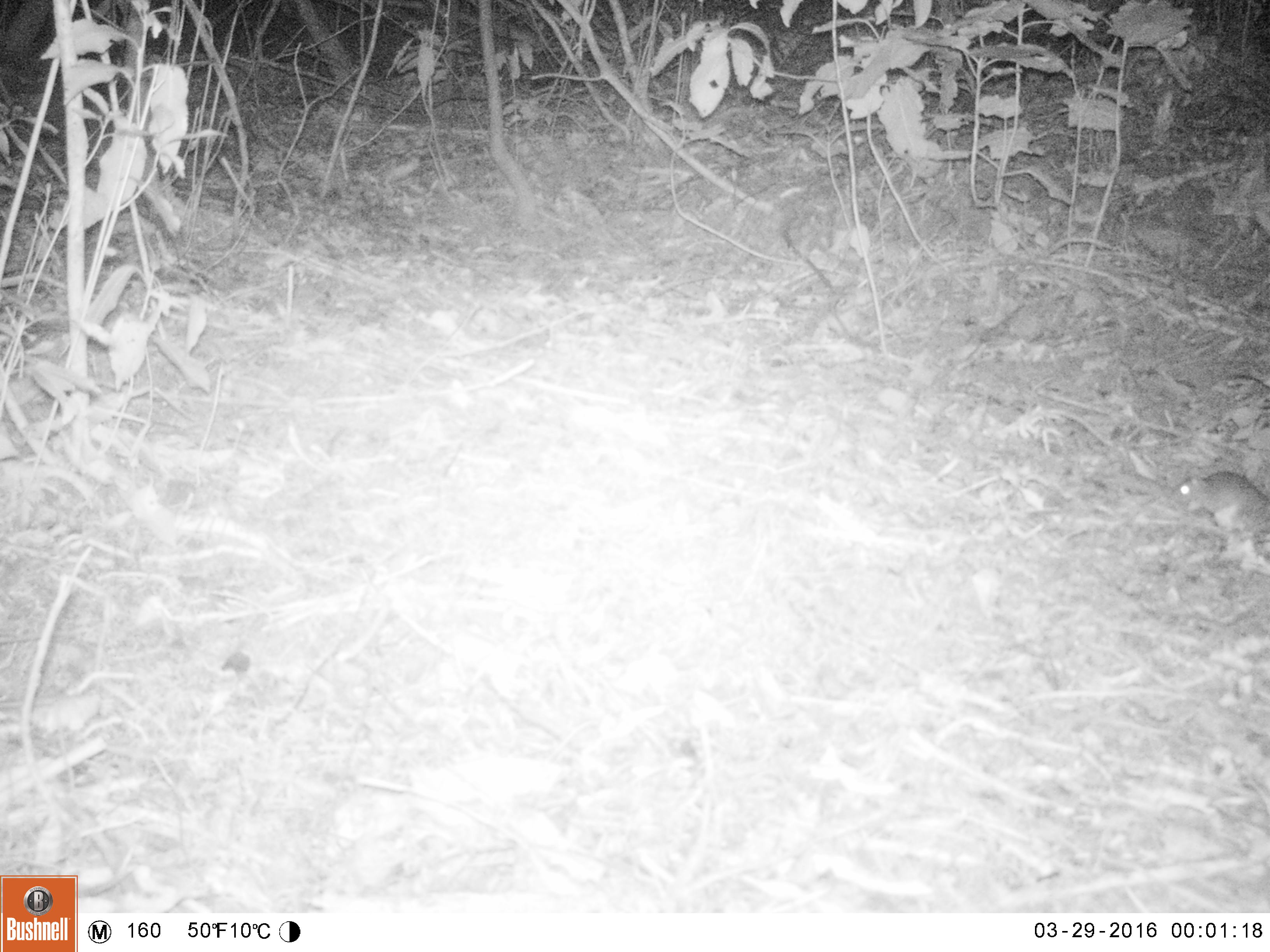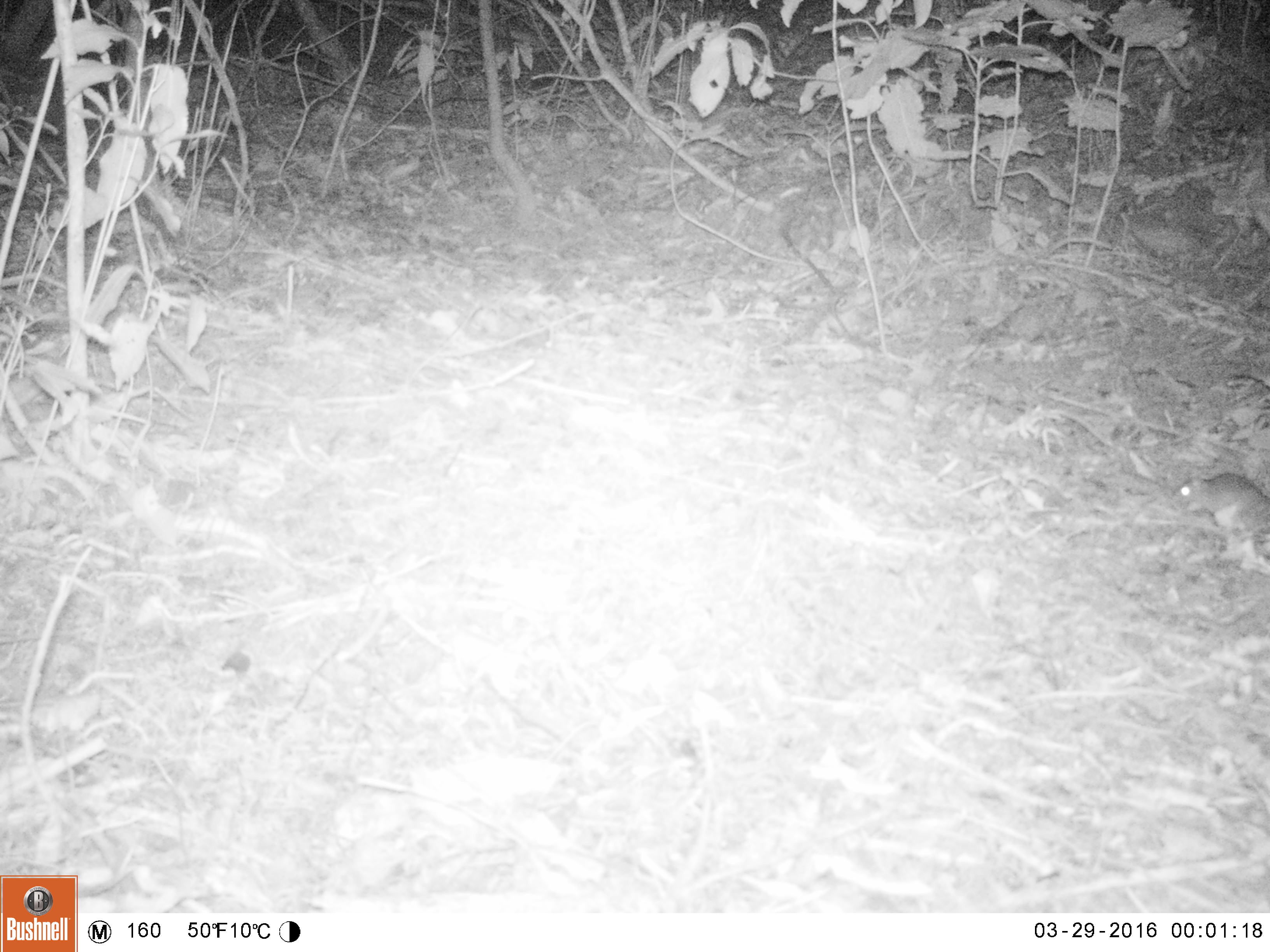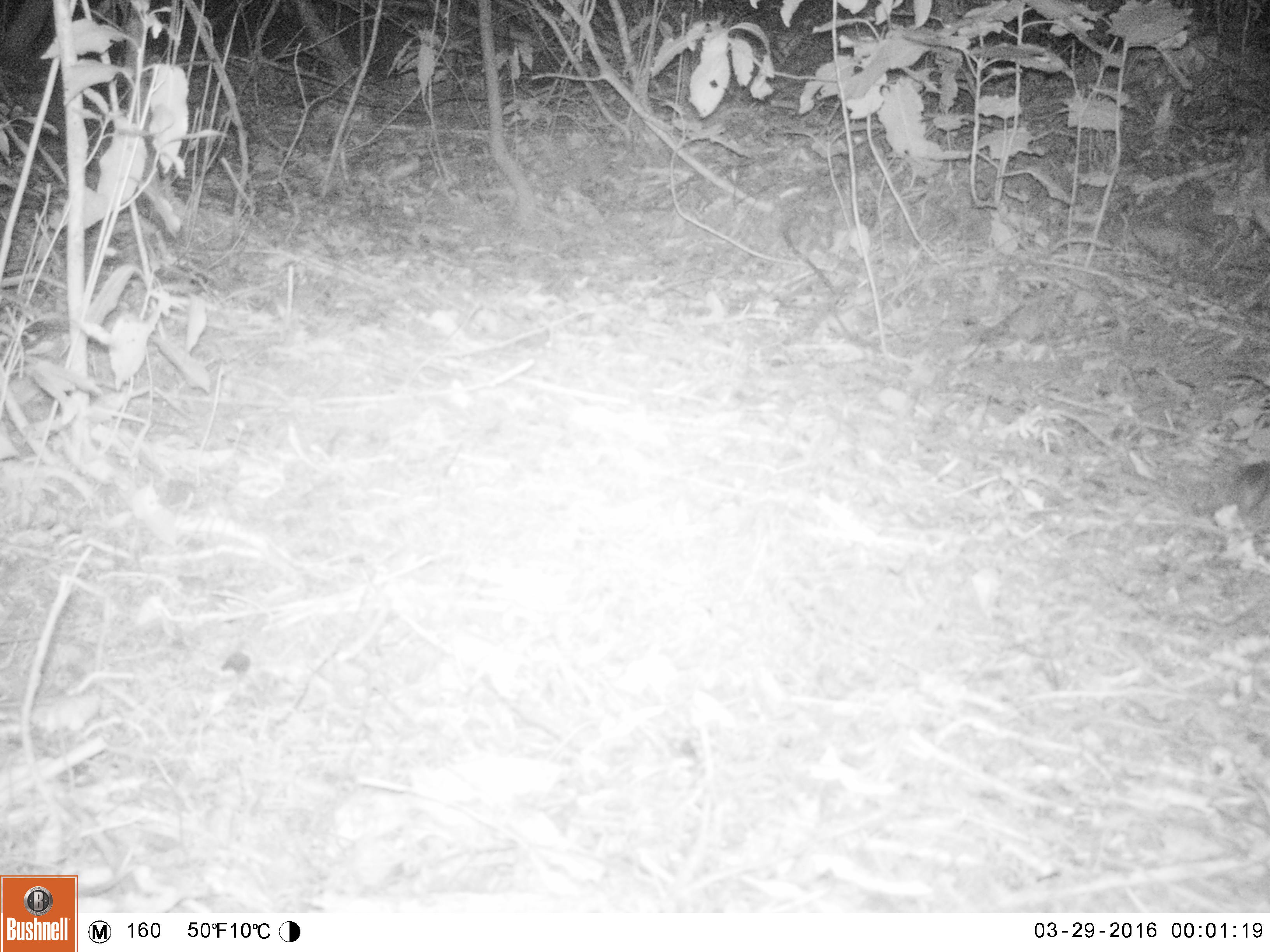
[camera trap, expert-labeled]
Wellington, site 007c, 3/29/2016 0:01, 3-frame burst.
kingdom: Animalia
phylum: Chordata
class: Mammalia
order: Rodentia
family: Muridae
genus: Rattus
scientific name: Rattus rattus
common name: ship rat